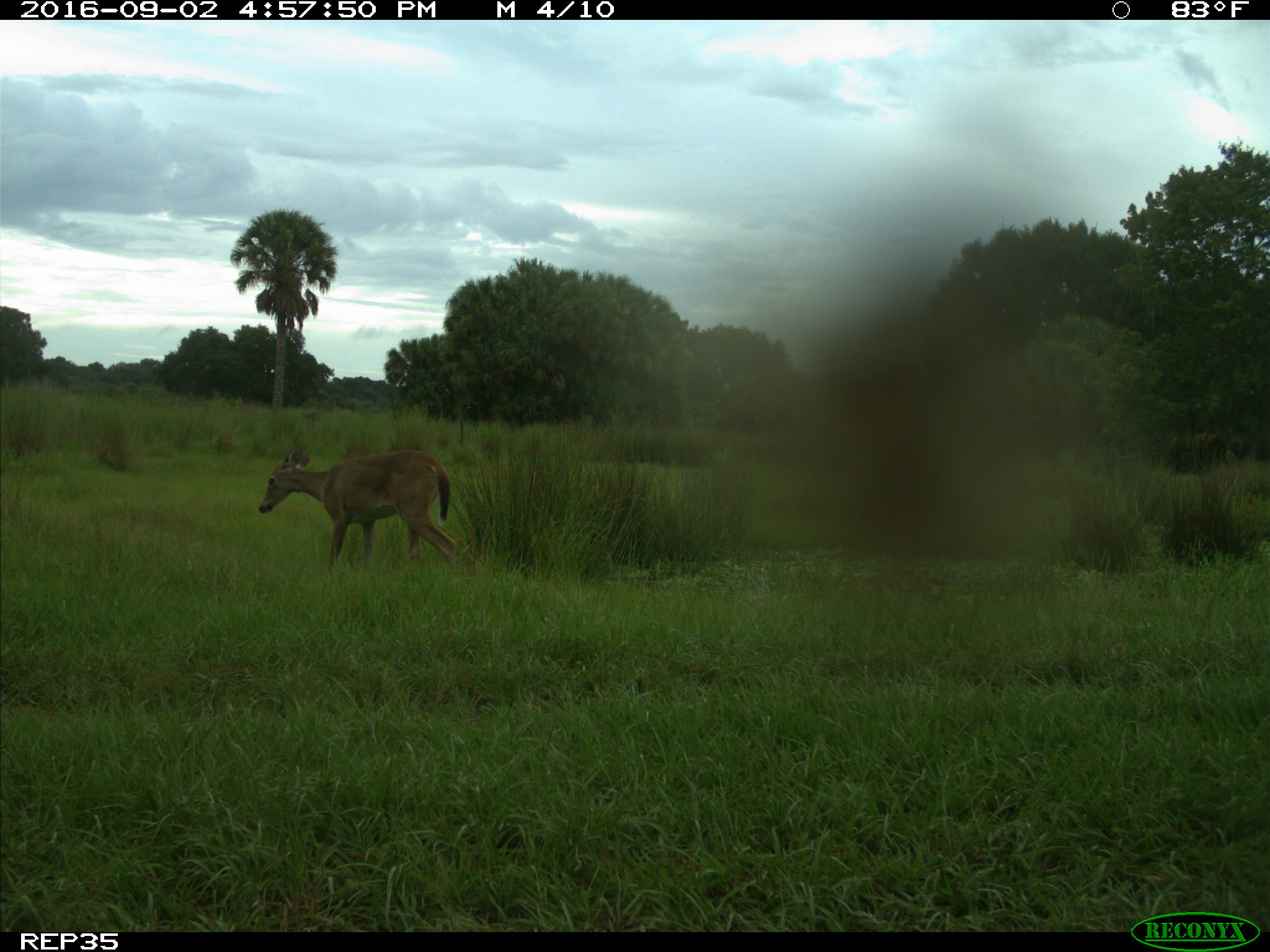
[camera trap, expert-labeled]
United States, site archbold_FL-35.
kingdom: Animalia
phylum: Chordata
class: Mammalia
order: Artiodactyla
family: Cervidae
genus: Odocoileus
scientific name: Odocoileus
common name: deer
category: unidentified deer